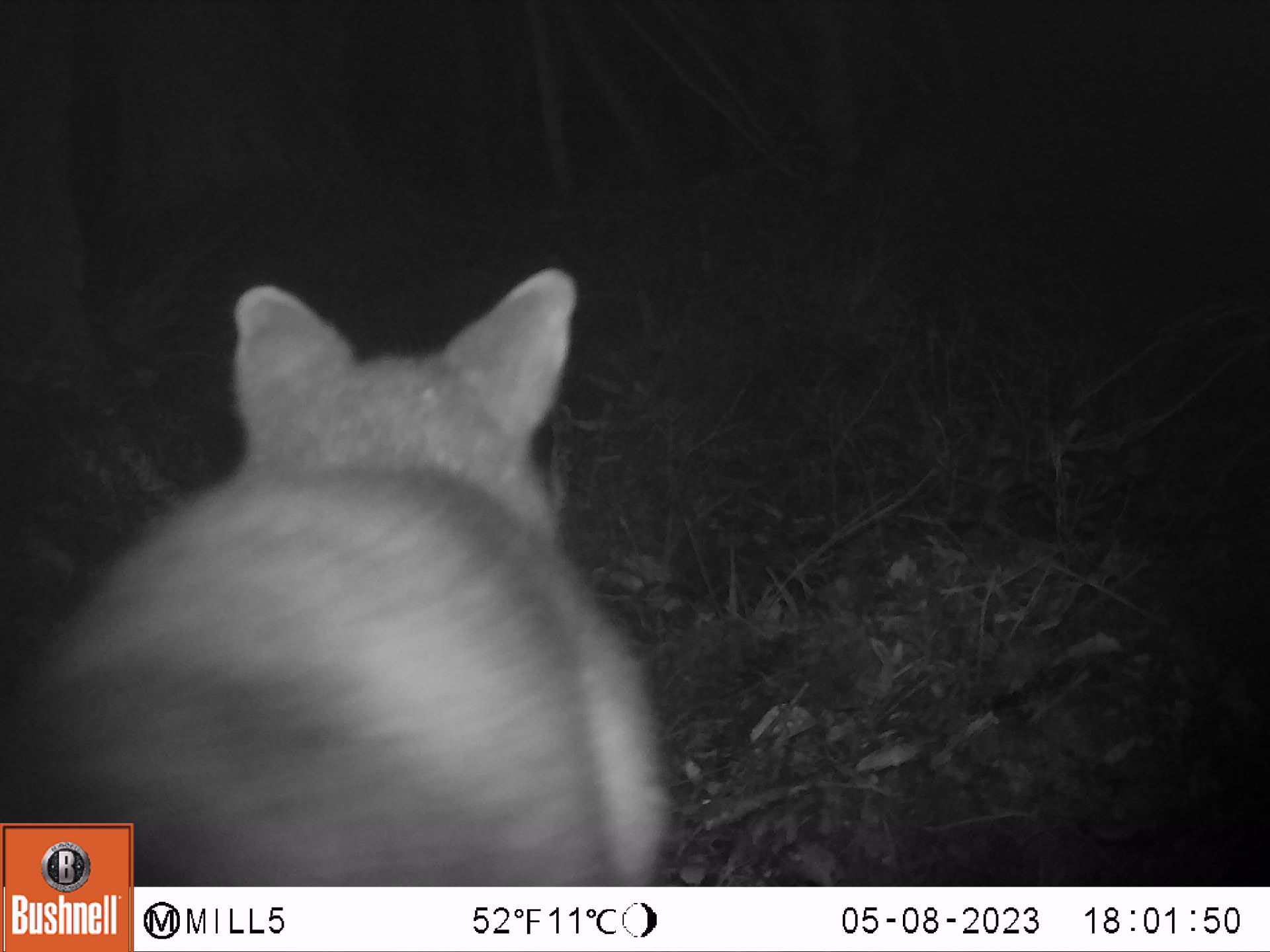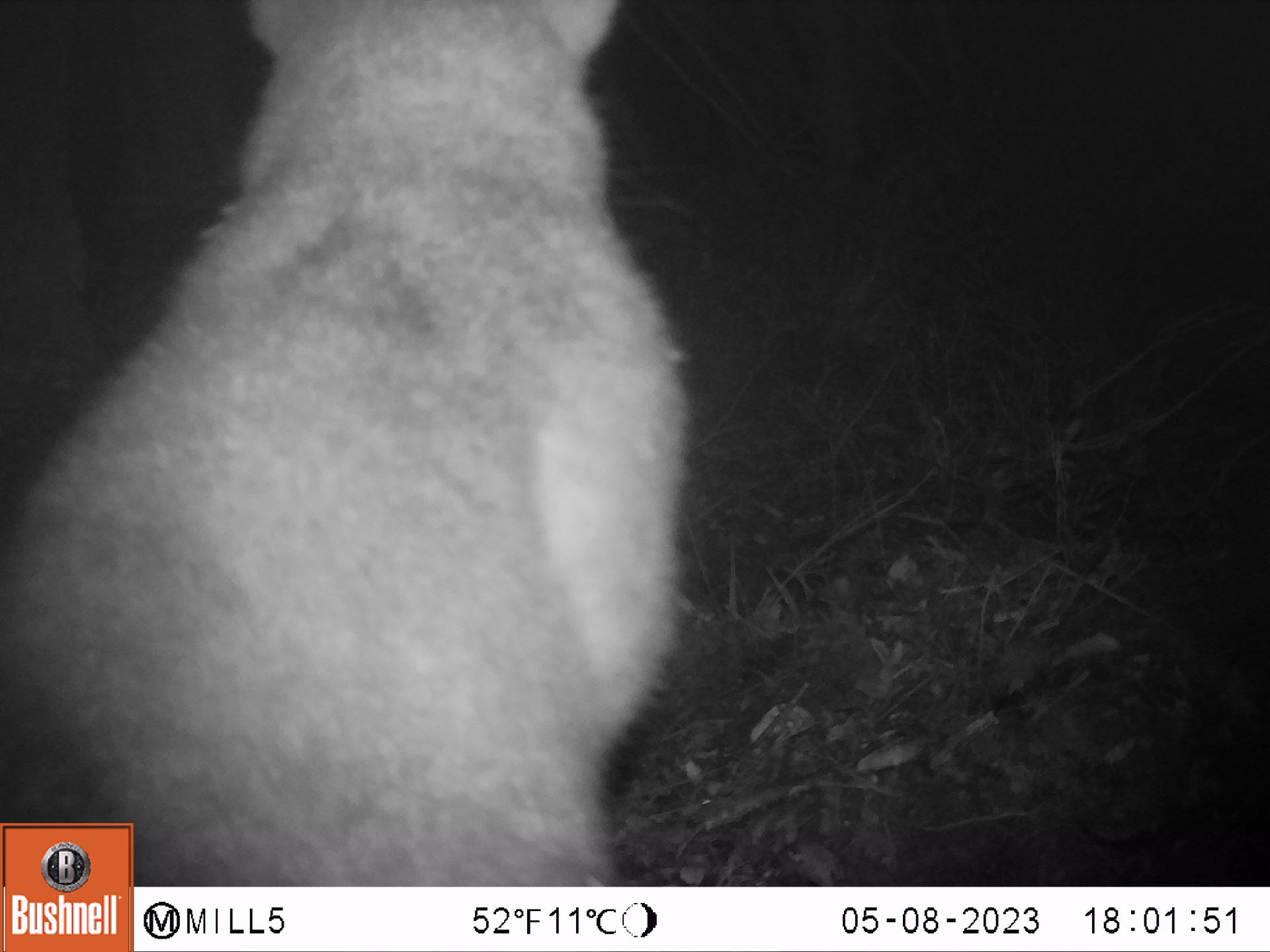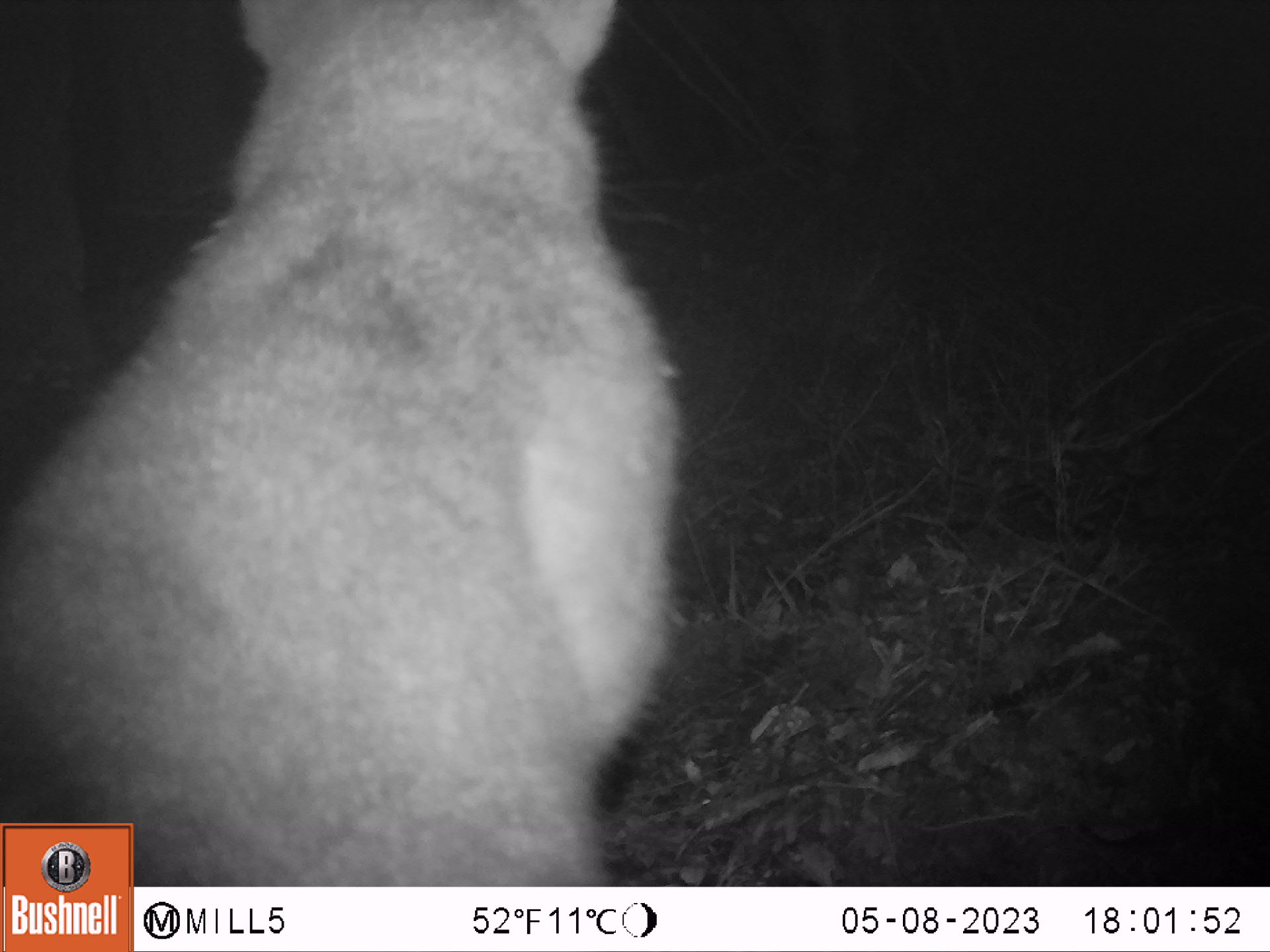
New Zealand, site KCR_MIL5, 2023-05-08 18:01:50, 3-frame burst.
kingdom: Animalia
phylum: Chordata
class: Mammalia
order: Diprotodontia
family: Phalangeridae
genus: Trichosurus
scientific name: Trichosurus vulpecula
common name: common brushtail possum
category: possum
Possum (common brushtail possum) (Trichosurus vulpecula).